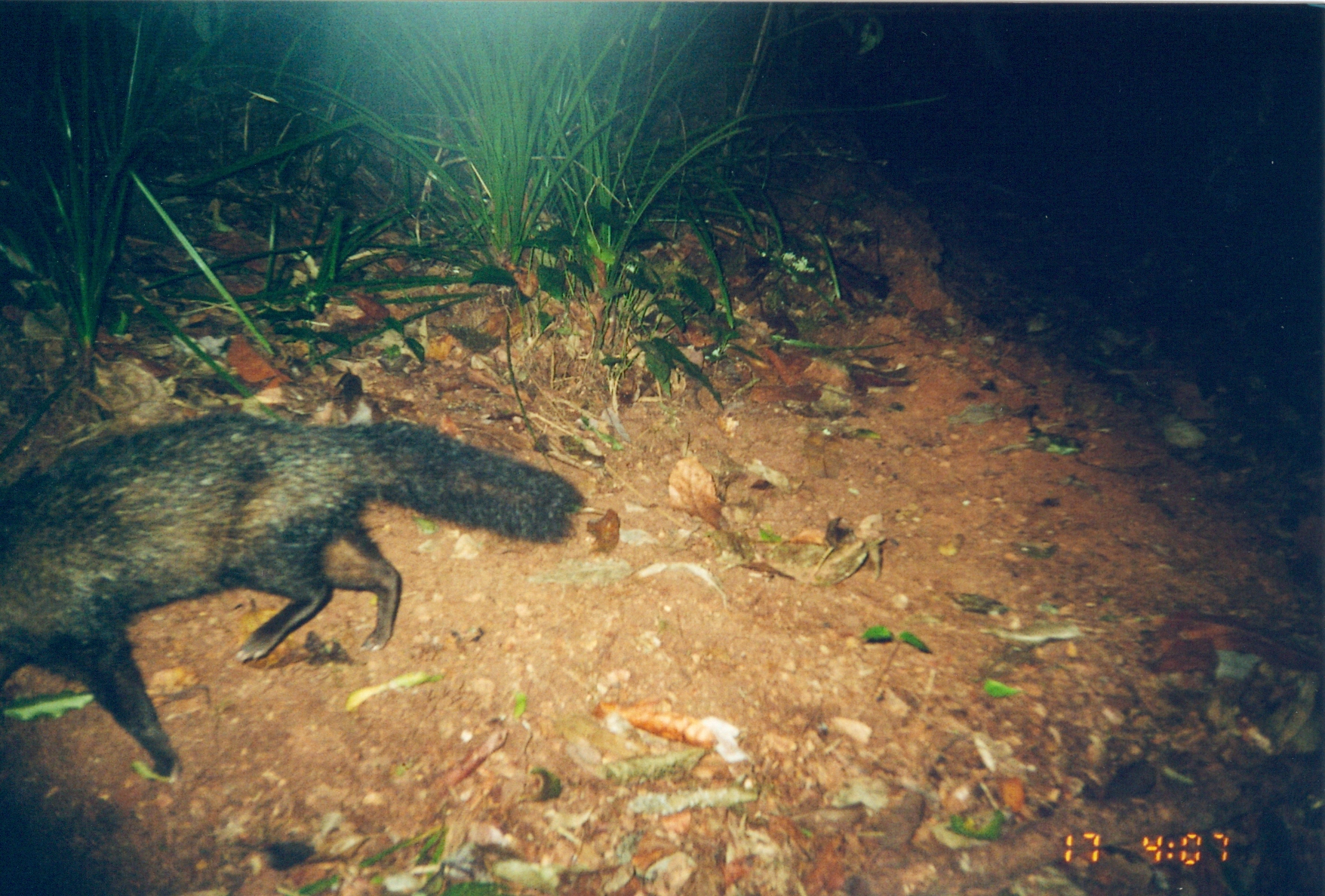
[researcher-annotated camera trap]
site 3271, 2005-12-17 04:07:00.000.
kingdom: Animalia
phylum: Chordata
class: Mammalia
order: Carnivora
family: Herpestidae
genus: Bdeogale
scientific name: Bdeogale crassicauda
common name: bushy-tailed mongoose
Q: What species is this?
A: Bdeogale crassicauda (bushy-tailed mongoose).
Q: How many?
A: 1.